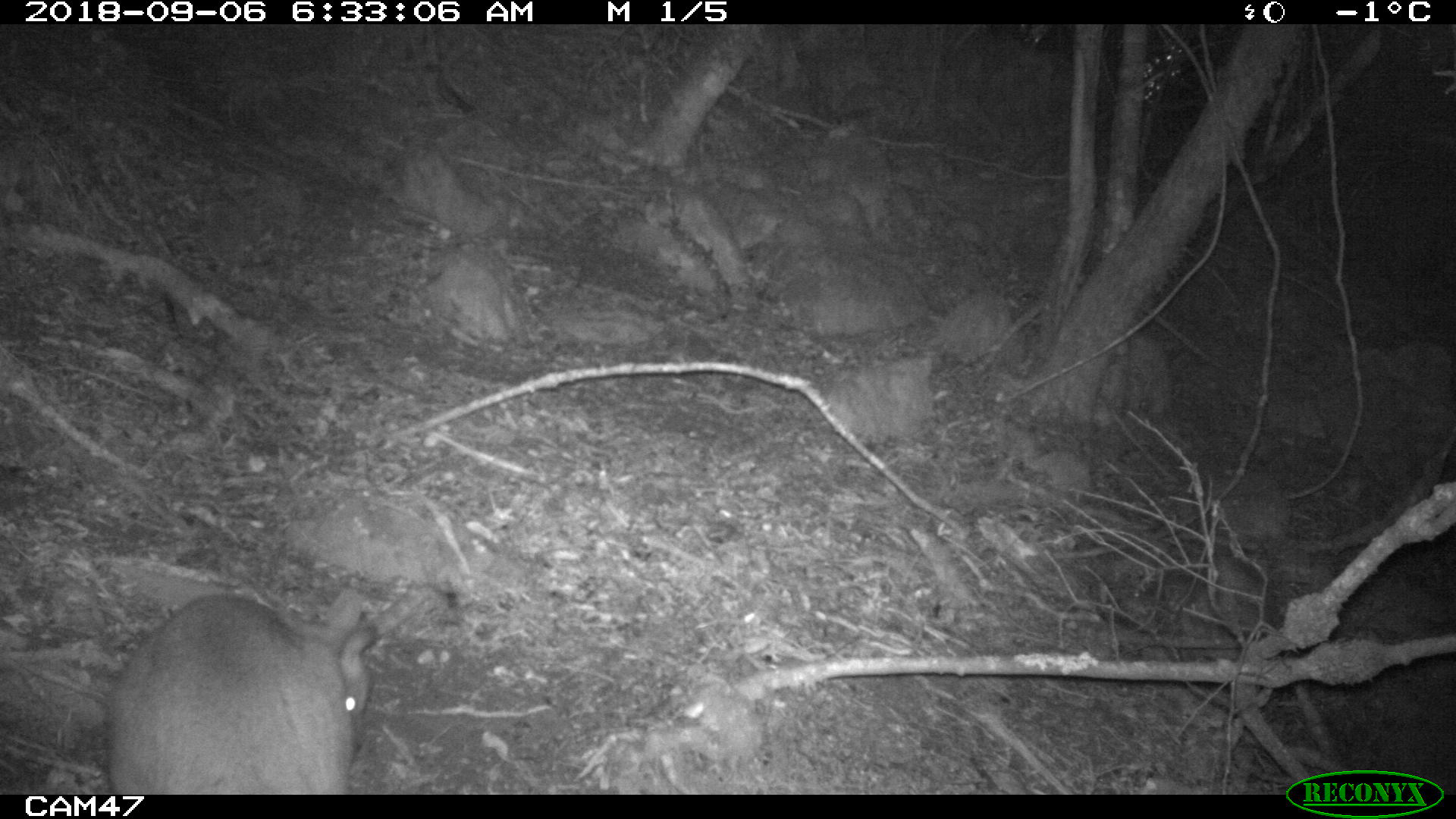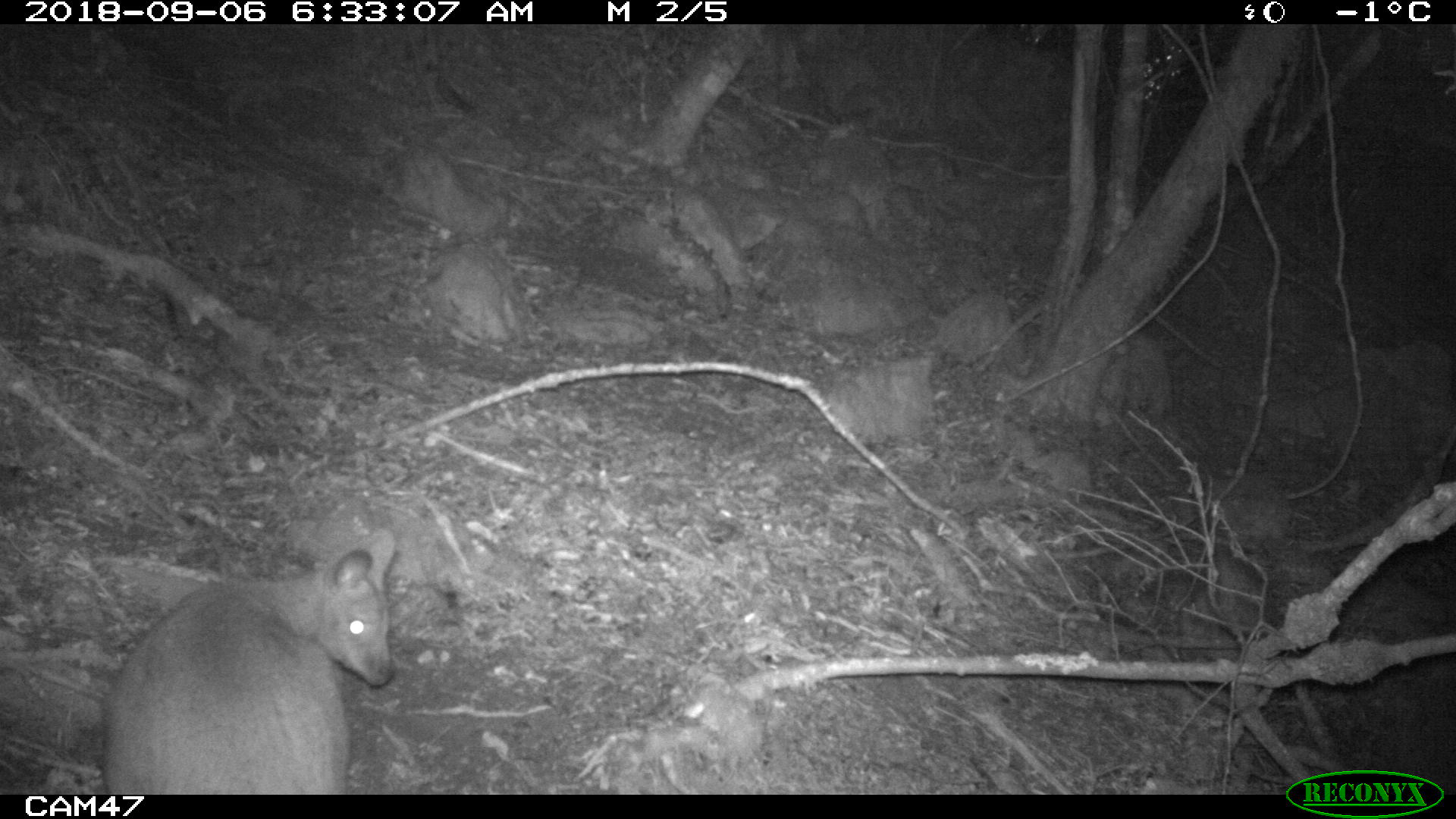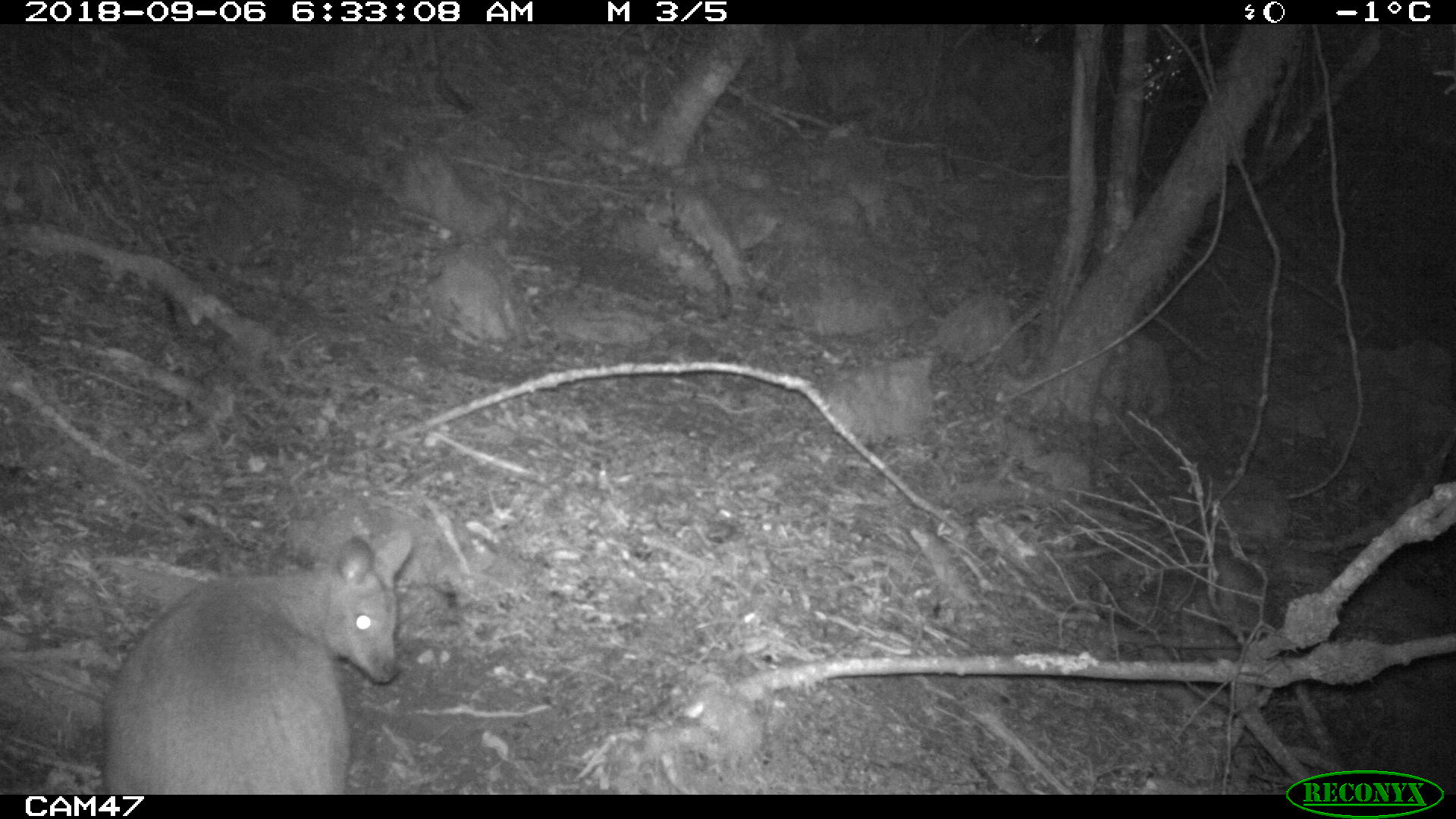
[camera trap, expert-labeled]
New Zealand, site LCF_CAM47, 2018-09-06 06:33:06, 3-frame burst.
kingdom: Animalia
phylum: Chordata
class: Mammalia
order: Diprotodontia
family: Macropodidae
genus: Notamacropus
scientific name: Notamacropus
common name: wallaby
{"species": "wallaby (Notamacropus)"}